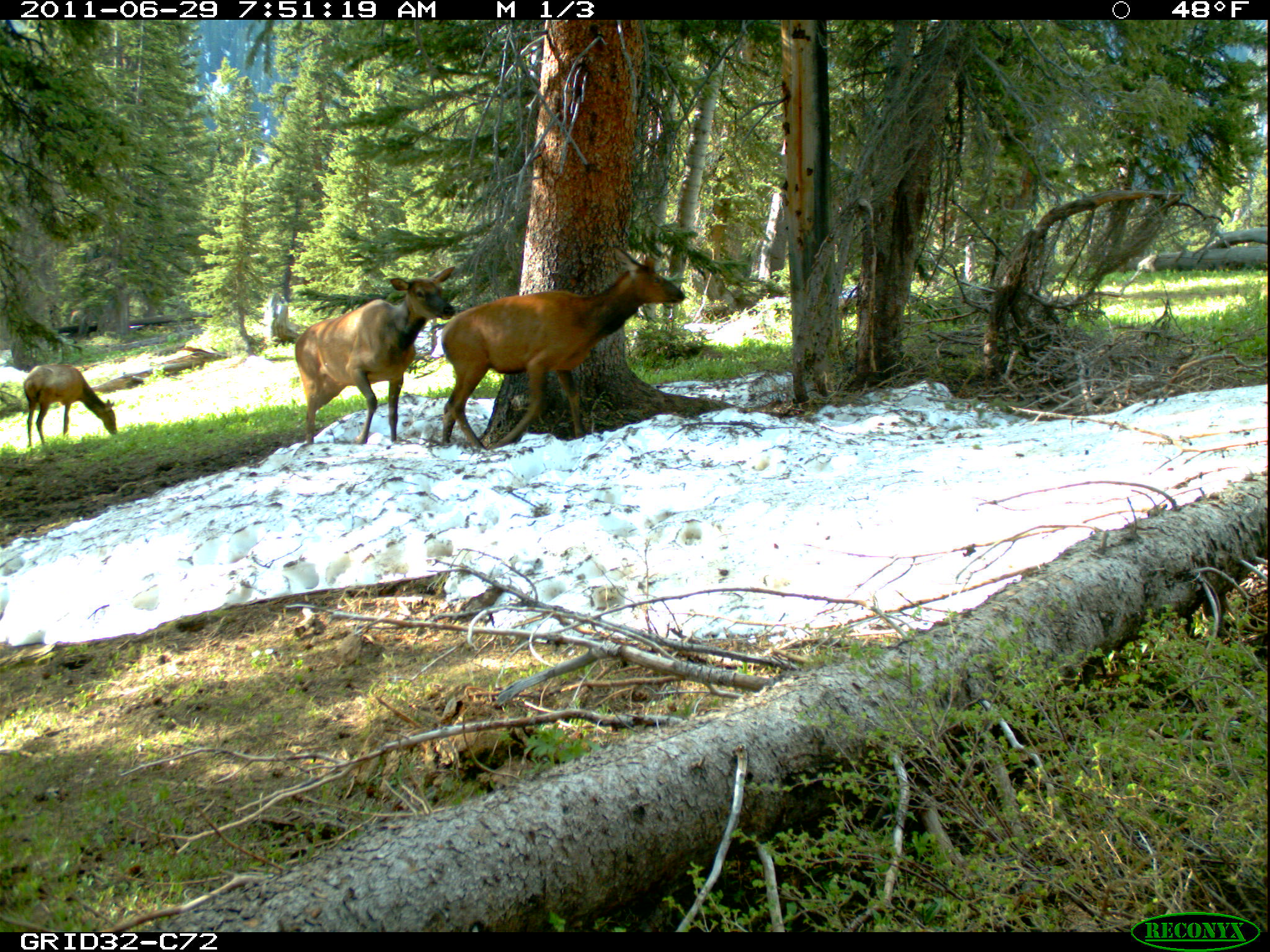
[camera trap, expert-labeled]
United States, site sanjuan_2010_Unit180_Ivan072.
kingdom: Animalia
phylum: Chordata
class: Mammalia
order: Artiodactyla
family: Cervidae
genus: Cervus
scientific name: Cervus elaphus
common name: red deer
Cervus elaphus (red deer).